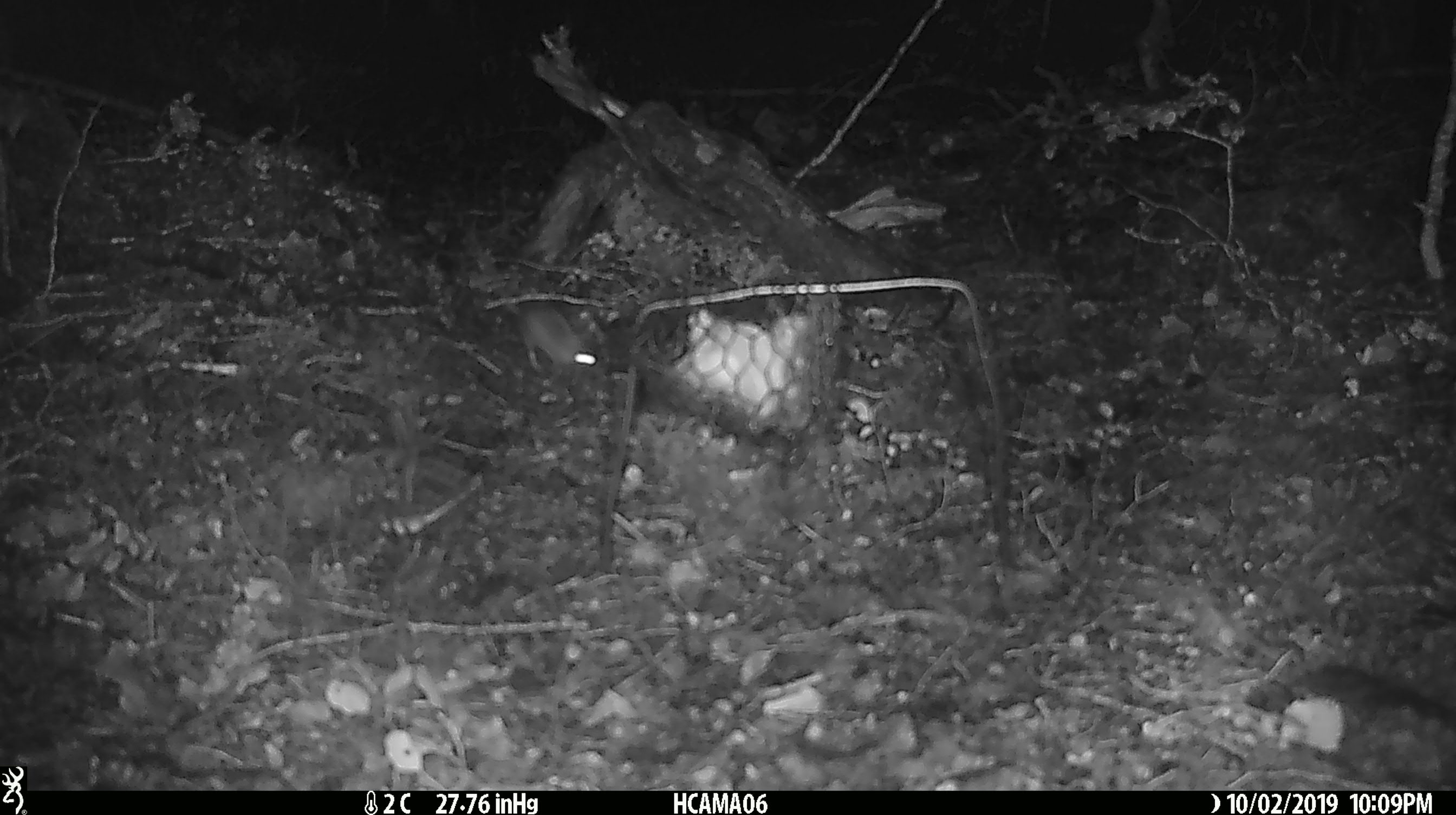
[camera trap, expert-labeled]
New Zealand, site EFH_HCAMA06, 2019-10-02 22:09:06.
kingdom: Animalia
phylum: Chordata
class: Mammalia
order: Rodentia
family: Muridae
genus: Mus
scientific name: Mus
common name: mouse